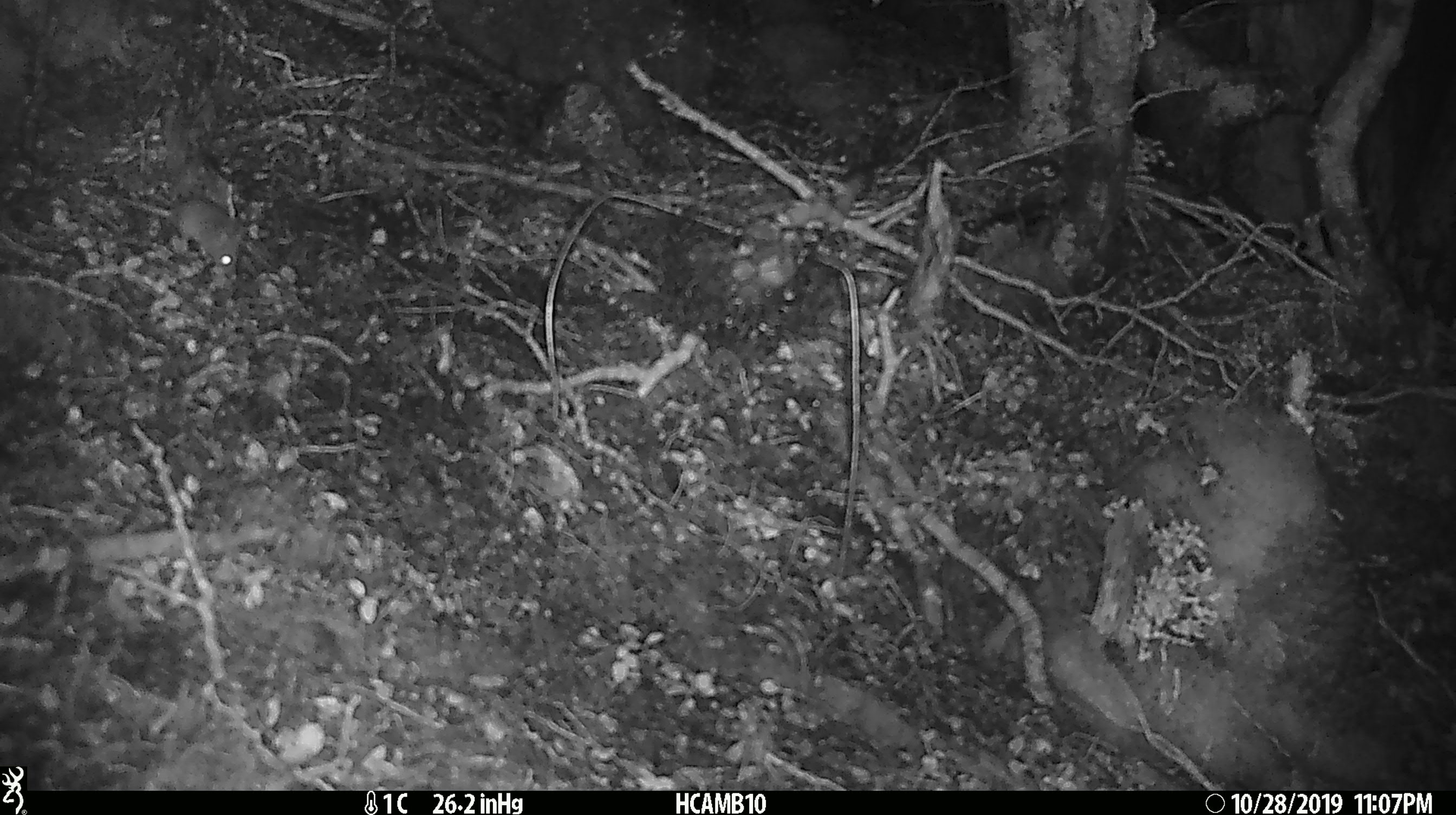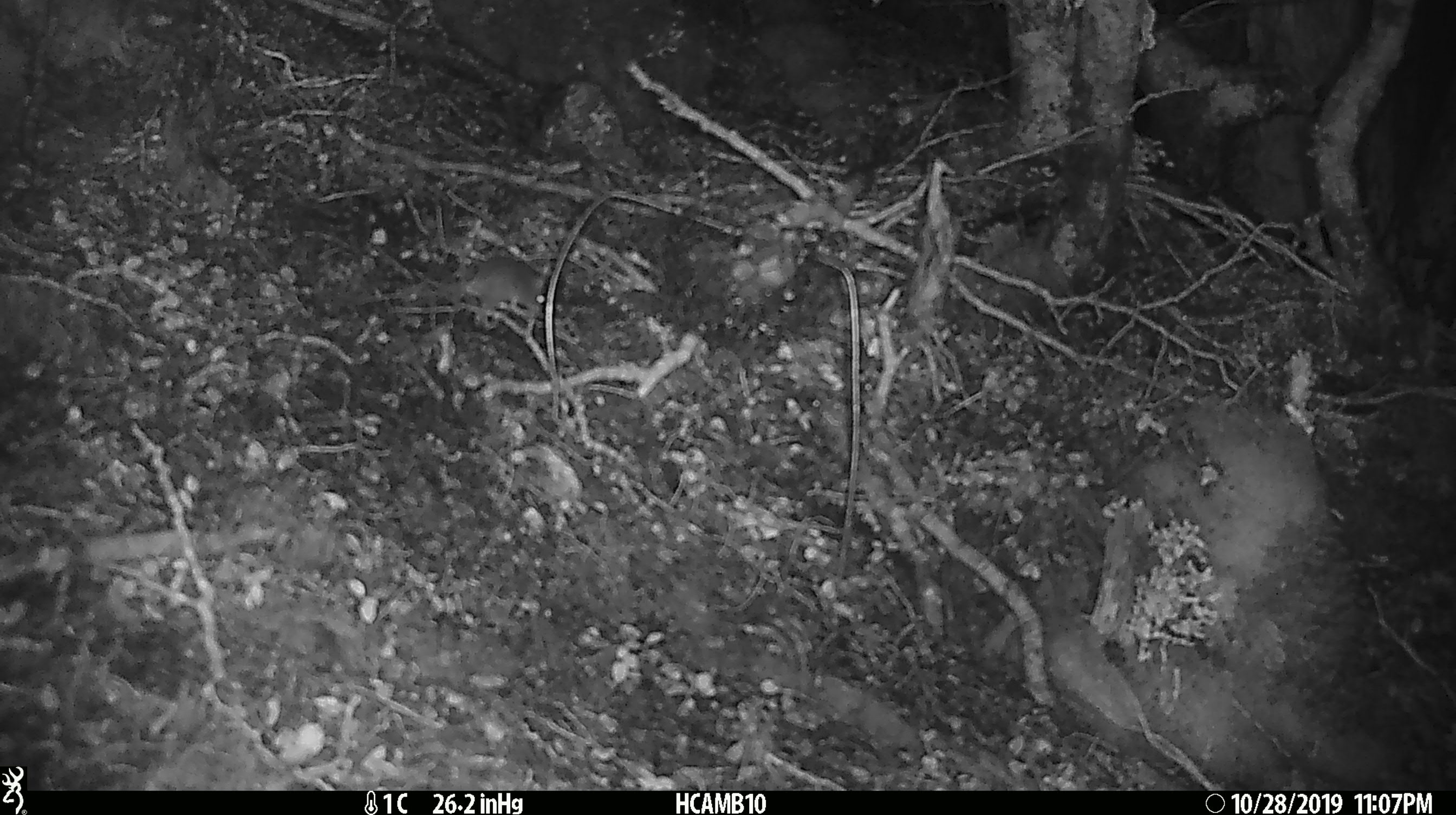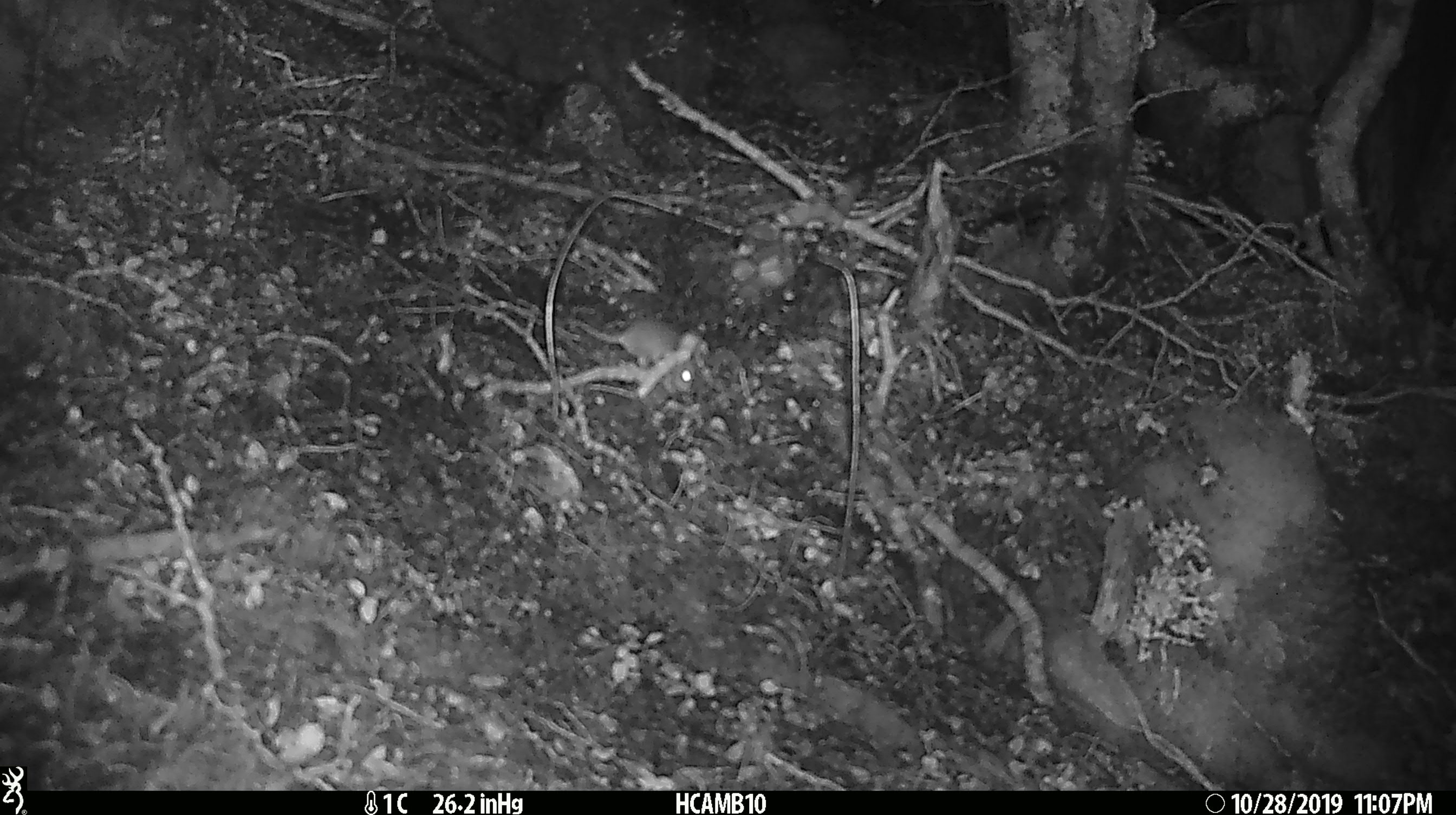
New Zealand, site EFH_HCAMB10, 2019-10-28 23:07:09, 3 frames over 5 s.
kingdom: Animalia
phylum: Chordata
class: Mammalia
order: Rodentia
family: Muridae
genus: Mus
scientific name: Mus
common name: mouse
Mouse (Mus).